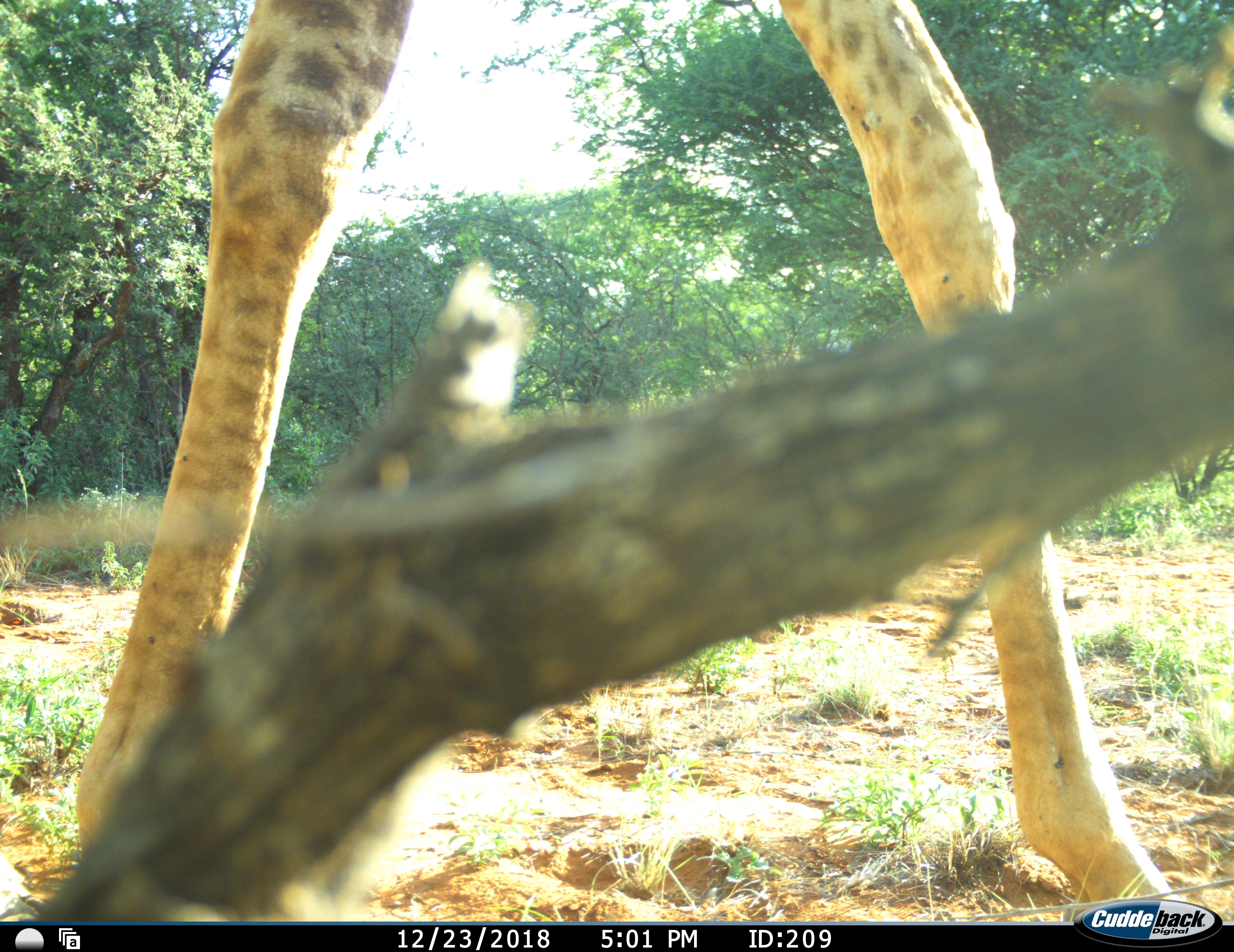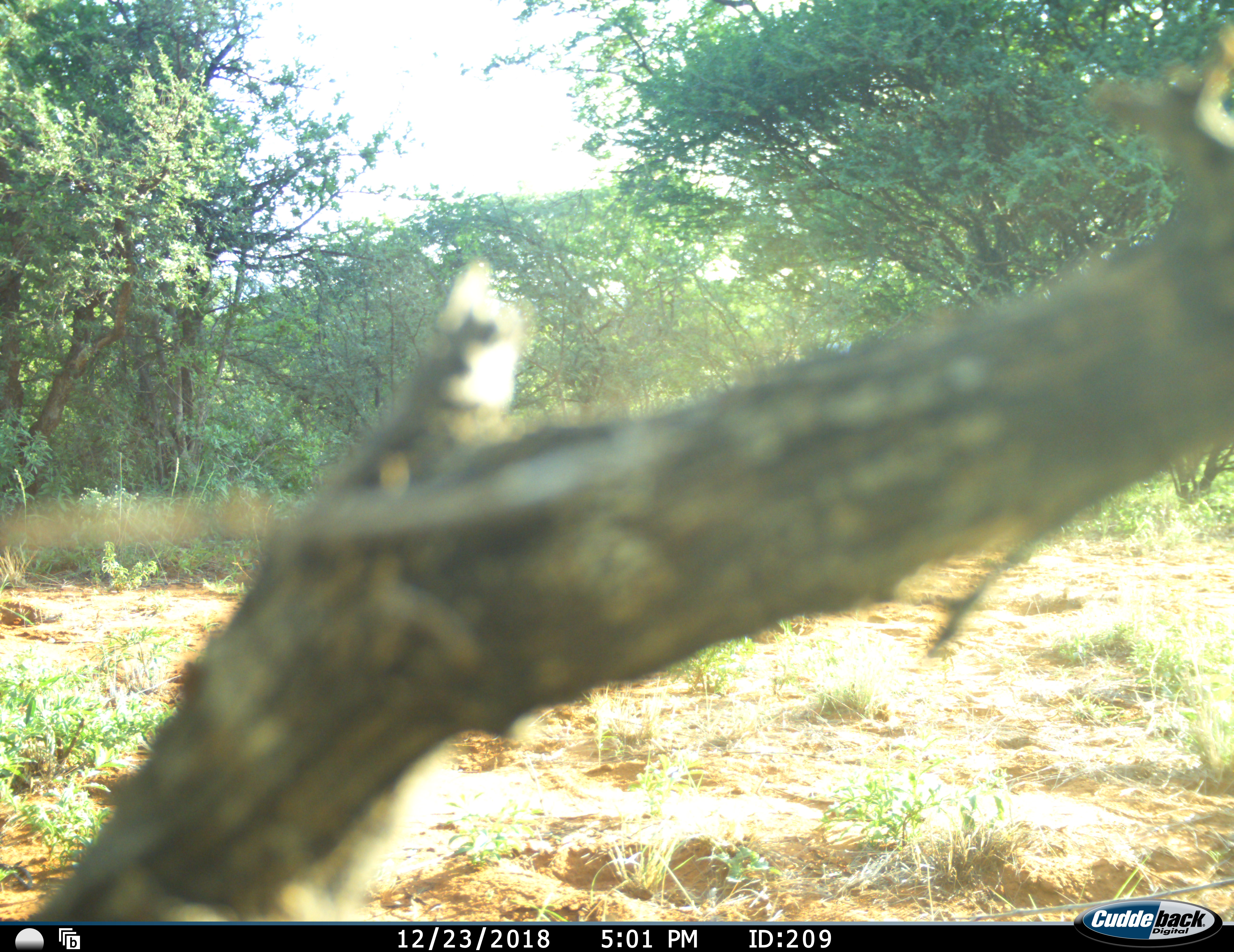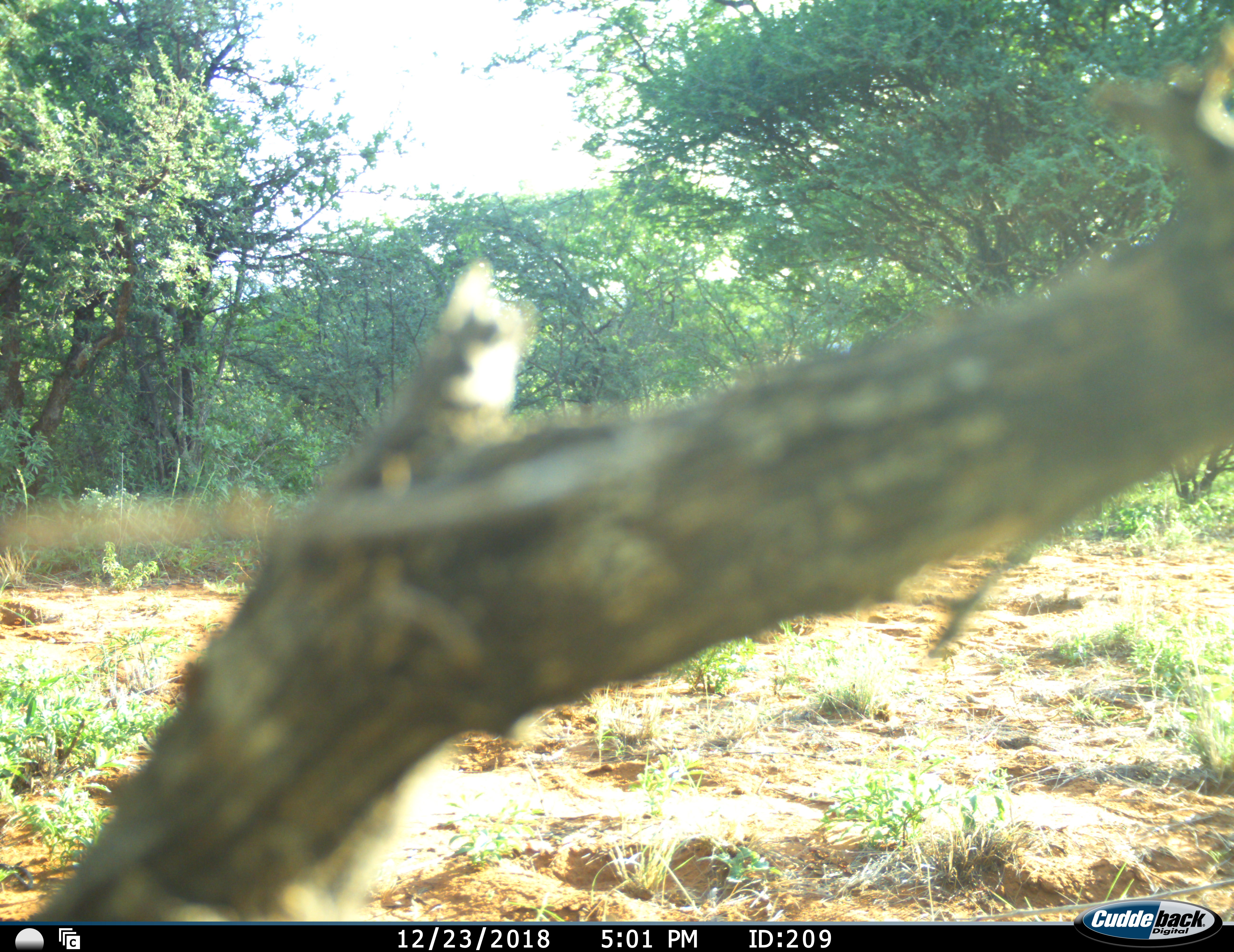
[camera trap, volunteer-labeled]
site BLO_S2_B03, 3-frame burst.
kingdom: Animalia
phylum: Chordata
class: Mammalia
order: Artiodactyla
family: Giraffidae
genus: Giraffa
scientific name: Giraffa camelopardalis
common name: giraffe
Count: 1.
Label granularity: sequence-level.